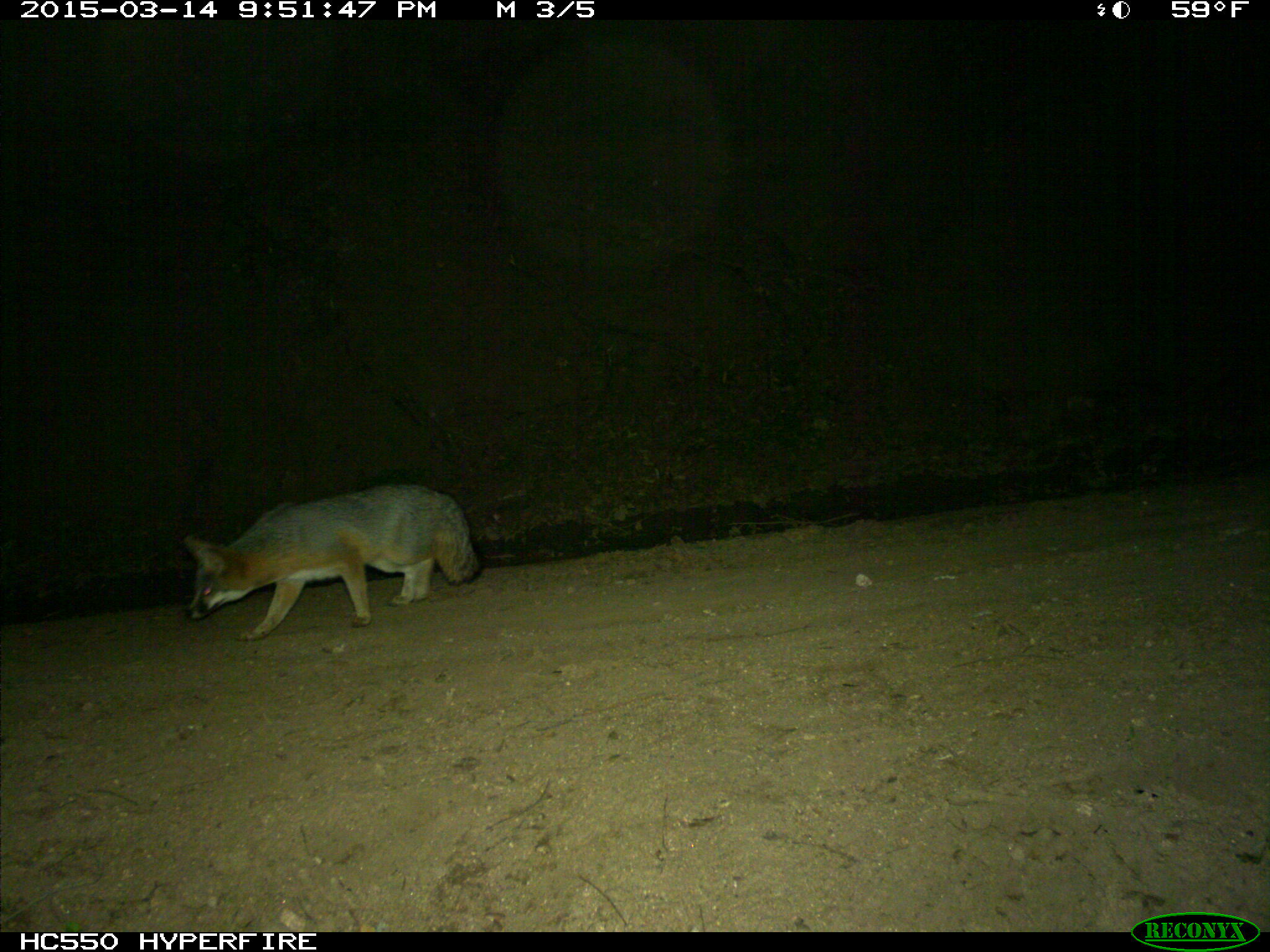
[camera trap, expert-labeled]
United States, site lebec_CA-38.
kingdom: Animalia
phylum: Chordata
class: Mammalia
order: Carnivora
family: Canidae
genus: Urocyon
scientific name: Urocyon cinereoargenteus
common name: gray fox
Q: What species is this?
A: Urocyon cinereoargenteus (gray fox).